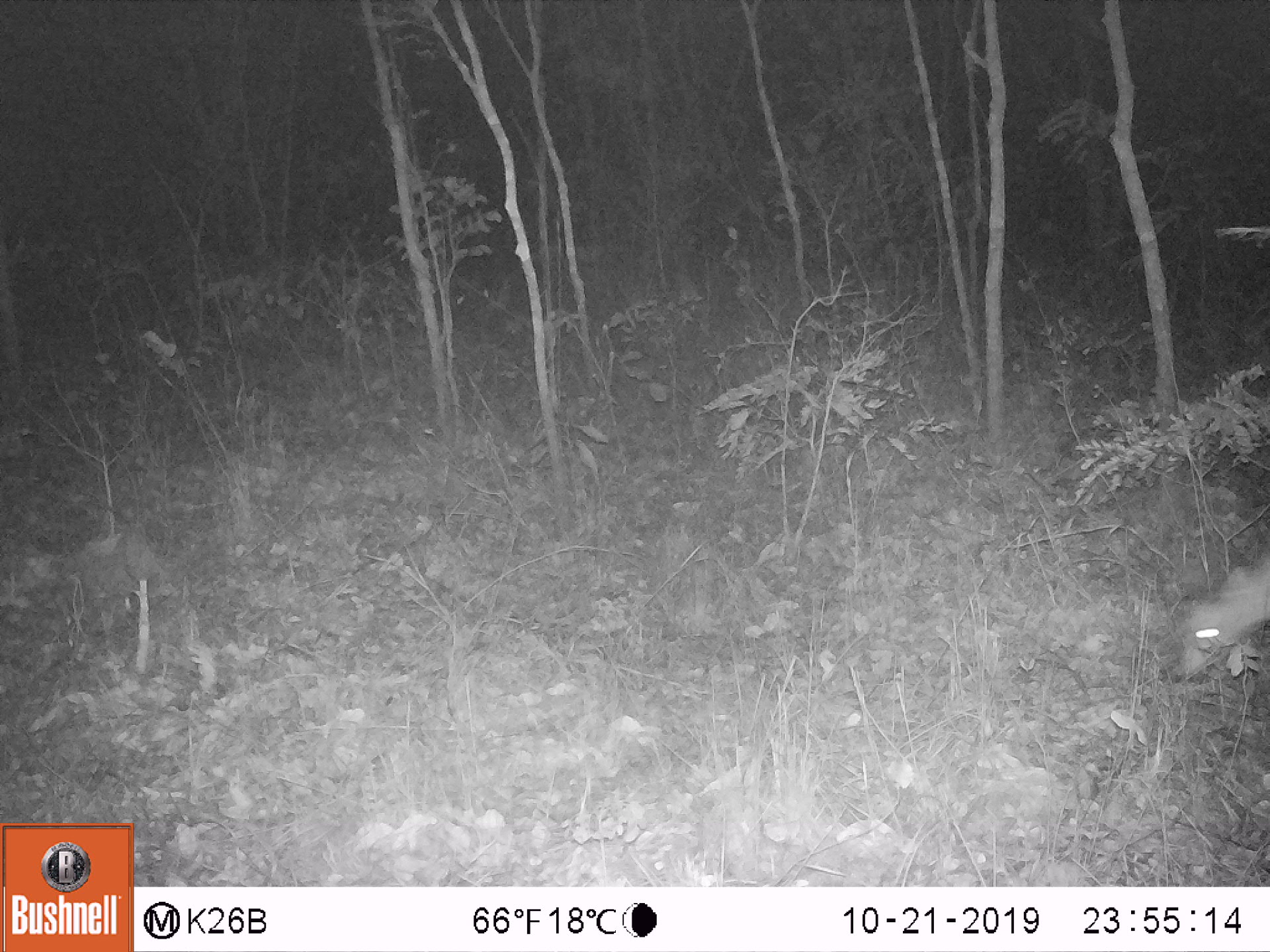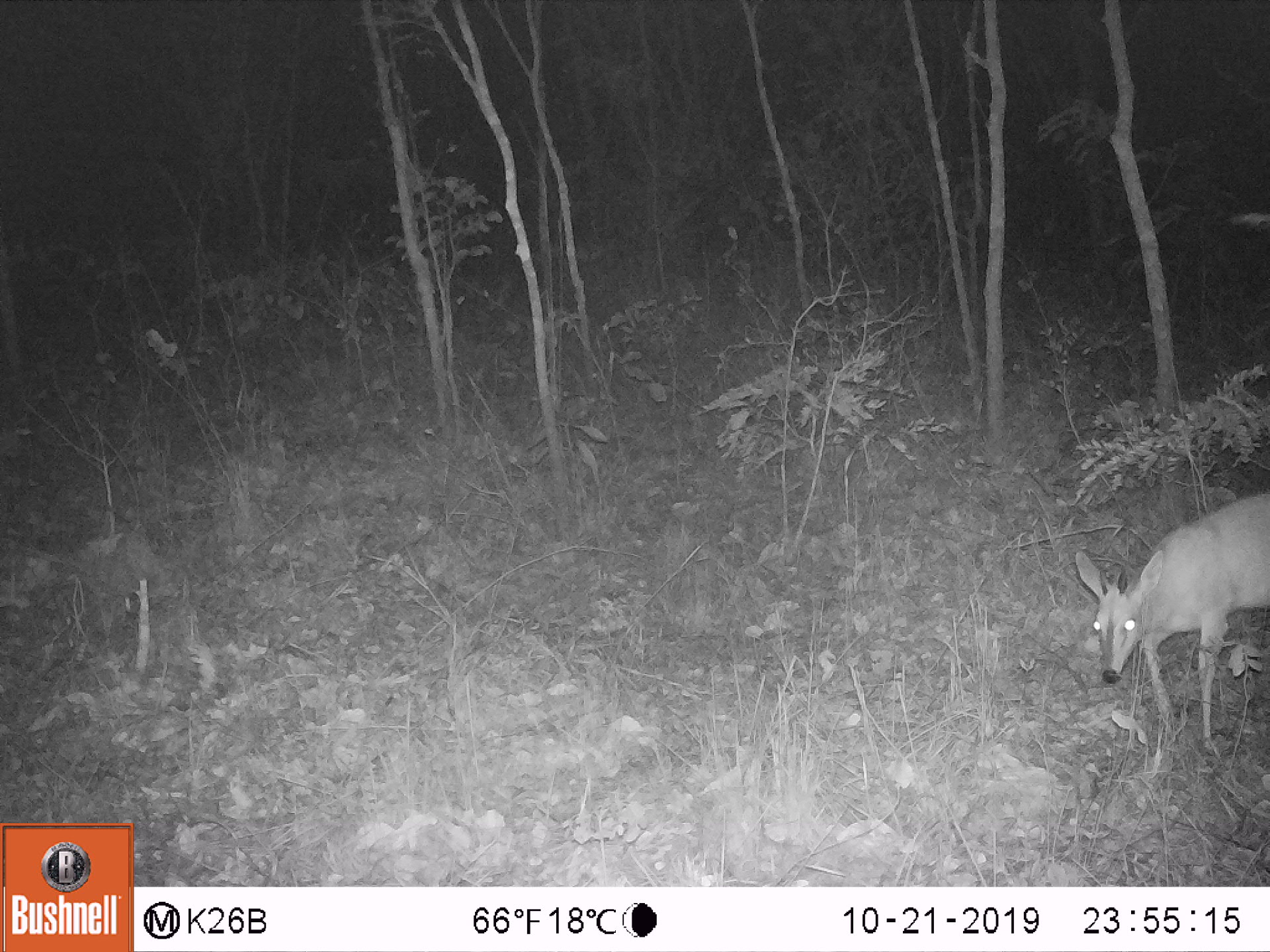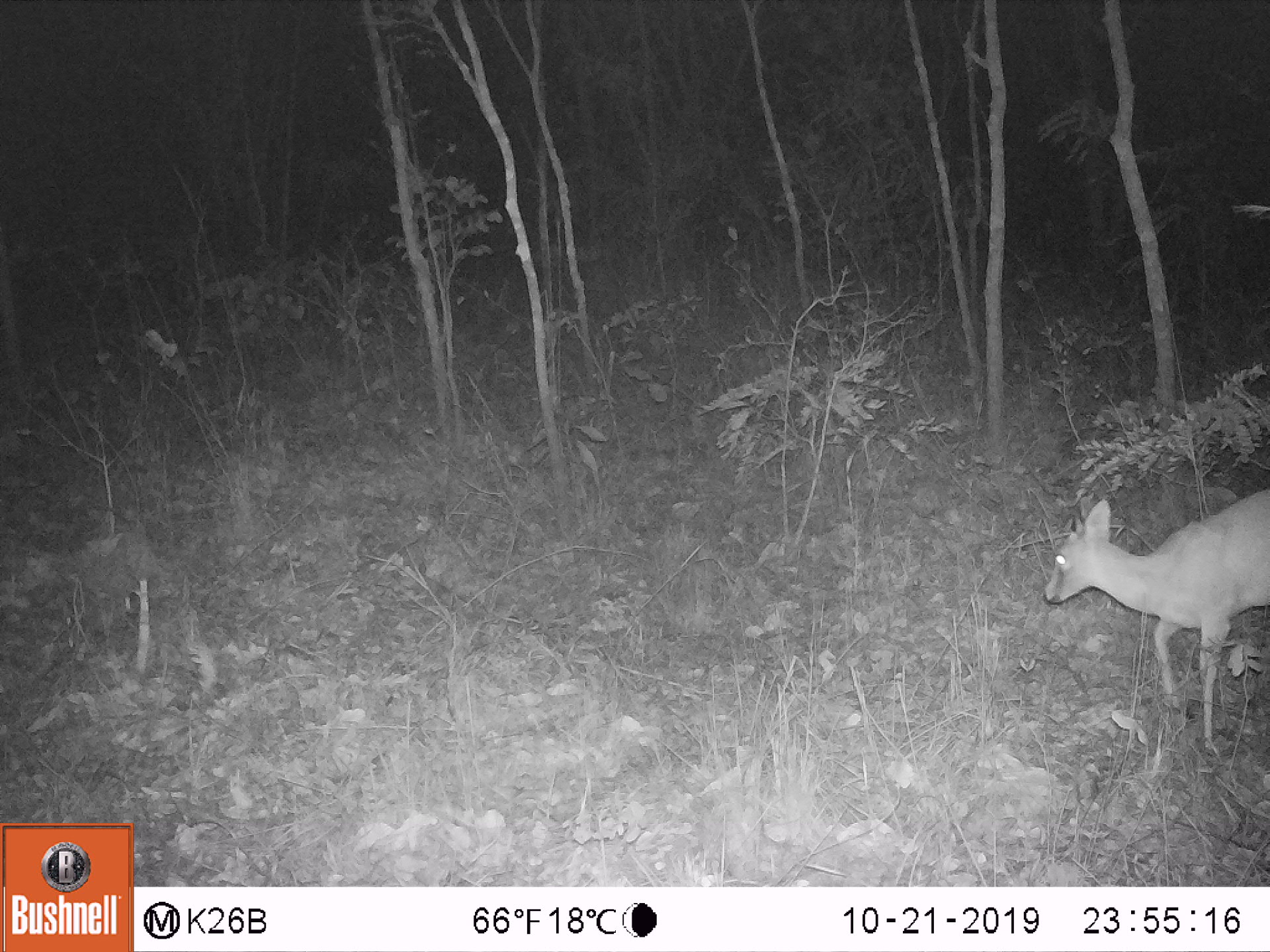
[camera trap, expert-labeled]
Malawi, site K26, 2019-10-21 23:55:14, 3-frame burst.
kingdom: Animalia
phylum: Chordata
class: Mammalia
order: Artiodactyla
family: Bovidae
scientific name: Antilopinae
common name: small antelope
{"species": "small antelope (Antilopinae)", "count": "1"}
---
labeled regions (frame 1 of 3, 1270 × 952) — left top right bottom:
small antelope: 1165 546 1264 684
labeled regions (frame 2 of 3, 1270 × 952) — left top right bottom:
small antelope: 1070 490 1265 741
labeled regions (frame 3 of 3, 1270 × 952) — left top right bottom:
small antelope: 1040 485 1267 742